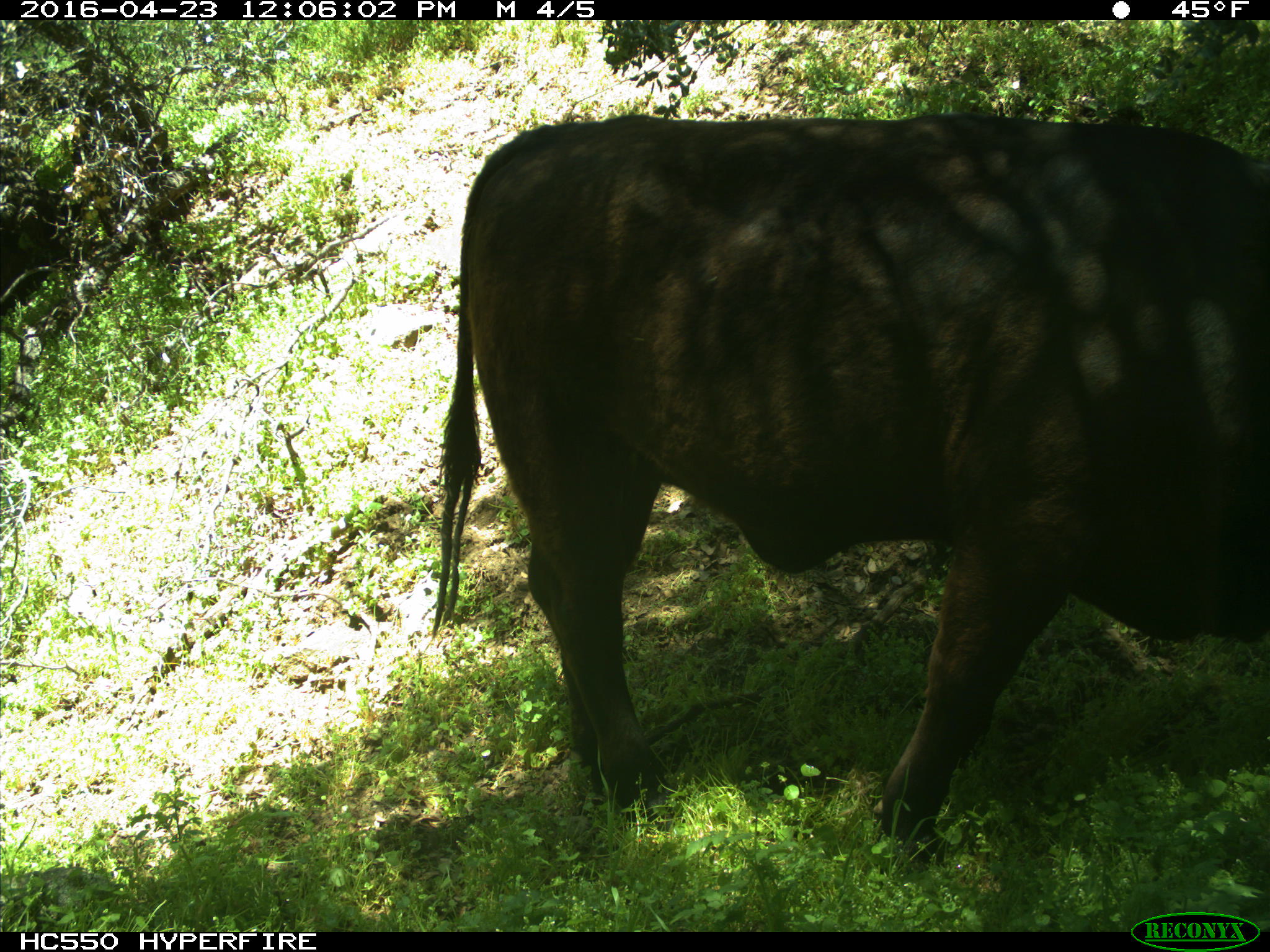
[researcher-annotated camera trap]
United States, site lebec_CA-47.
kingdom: Animalia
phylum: Chordata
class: Mammalia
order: Artiodactyla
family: Bovidae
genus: Bos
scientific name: Bos taurus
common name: domestic cow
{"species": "Bos taurus (domestic cow)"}